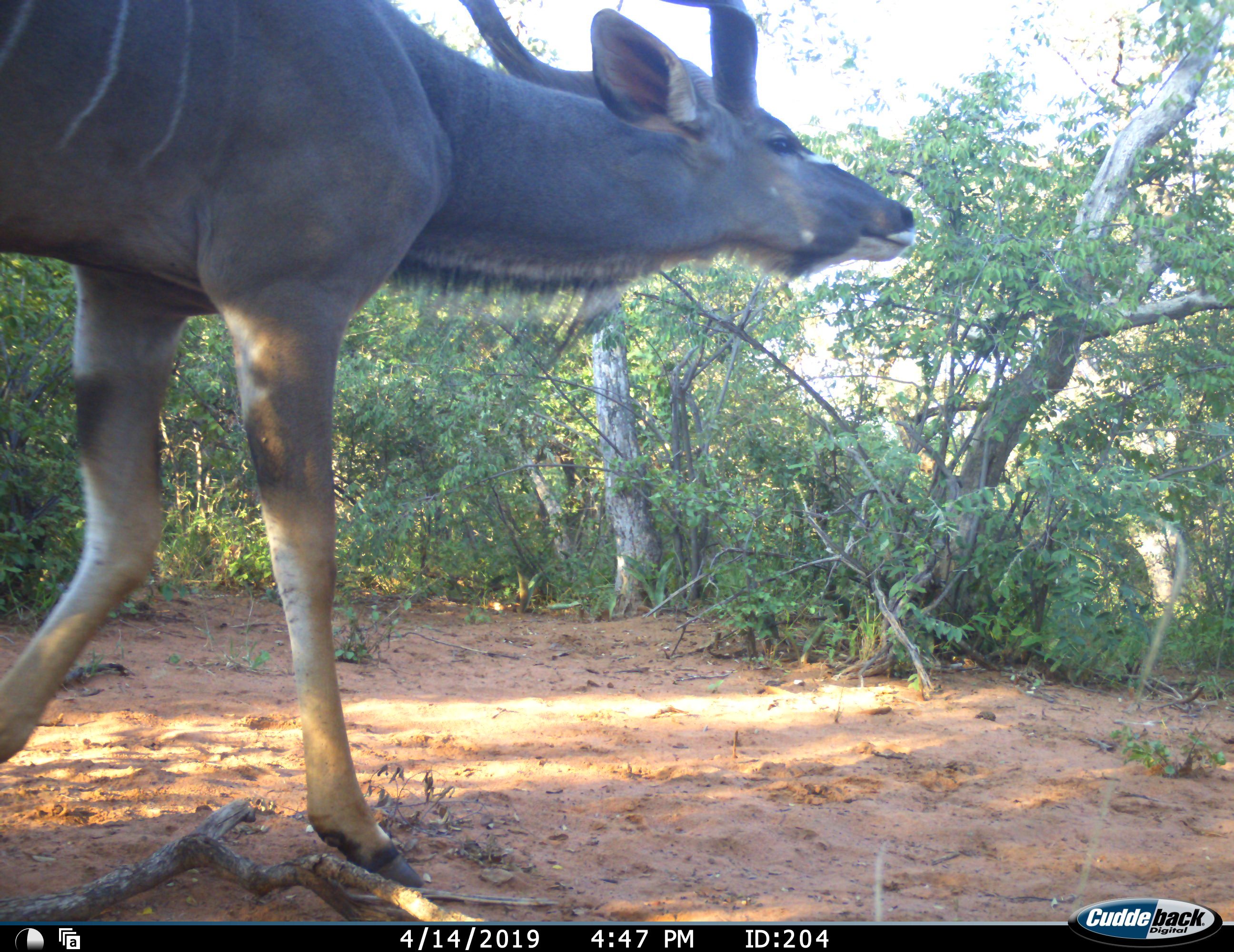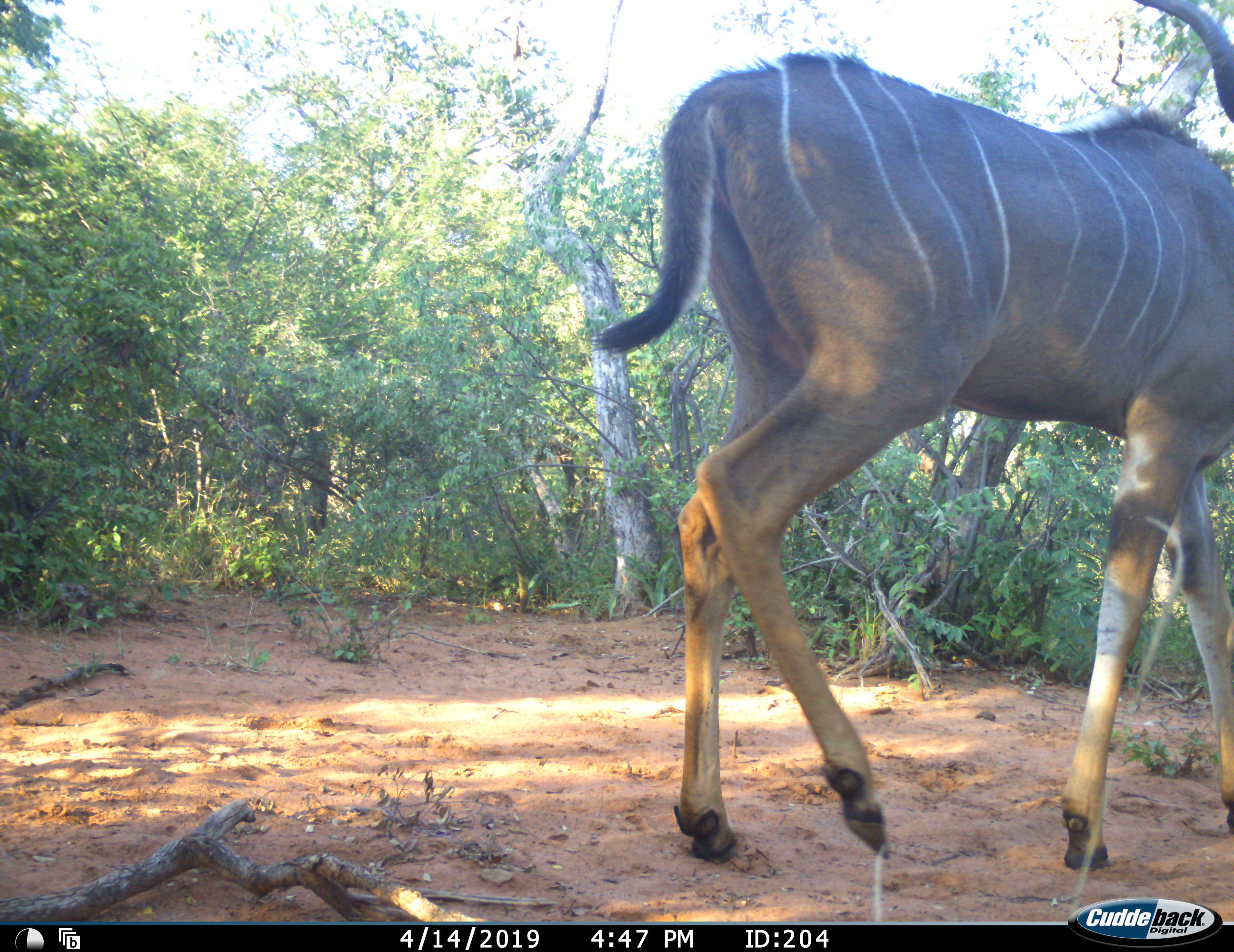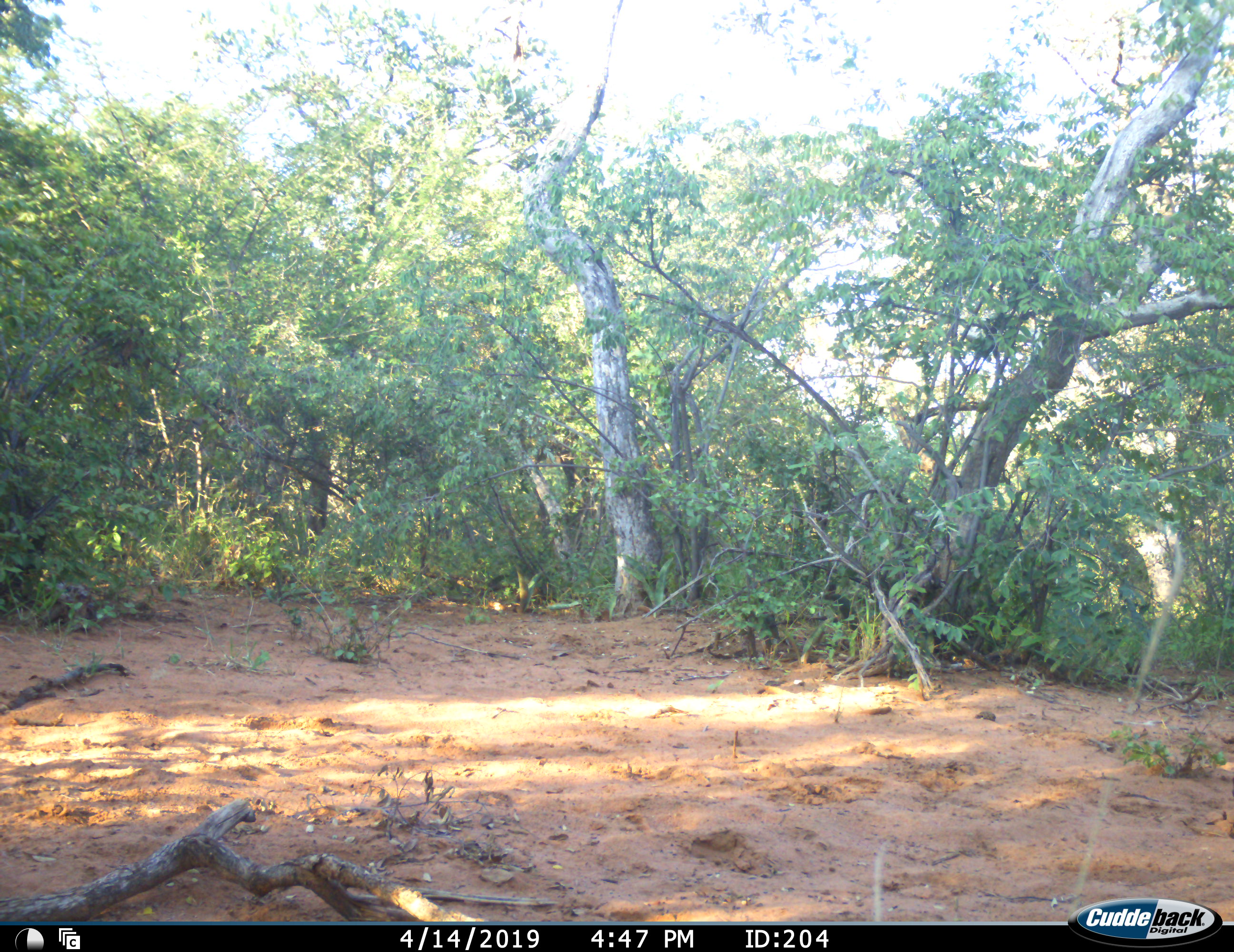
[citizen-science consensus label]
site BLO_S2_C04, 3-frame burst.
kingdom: Animalia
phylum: Chordata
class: Mammalia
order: Artiodactyla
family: Bovidae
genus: Tragelaphus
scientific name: Tragelaphus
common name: kudu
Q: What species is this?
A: Kudu (Tragelaphus).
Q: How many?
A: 1.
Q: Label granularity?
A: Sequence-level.